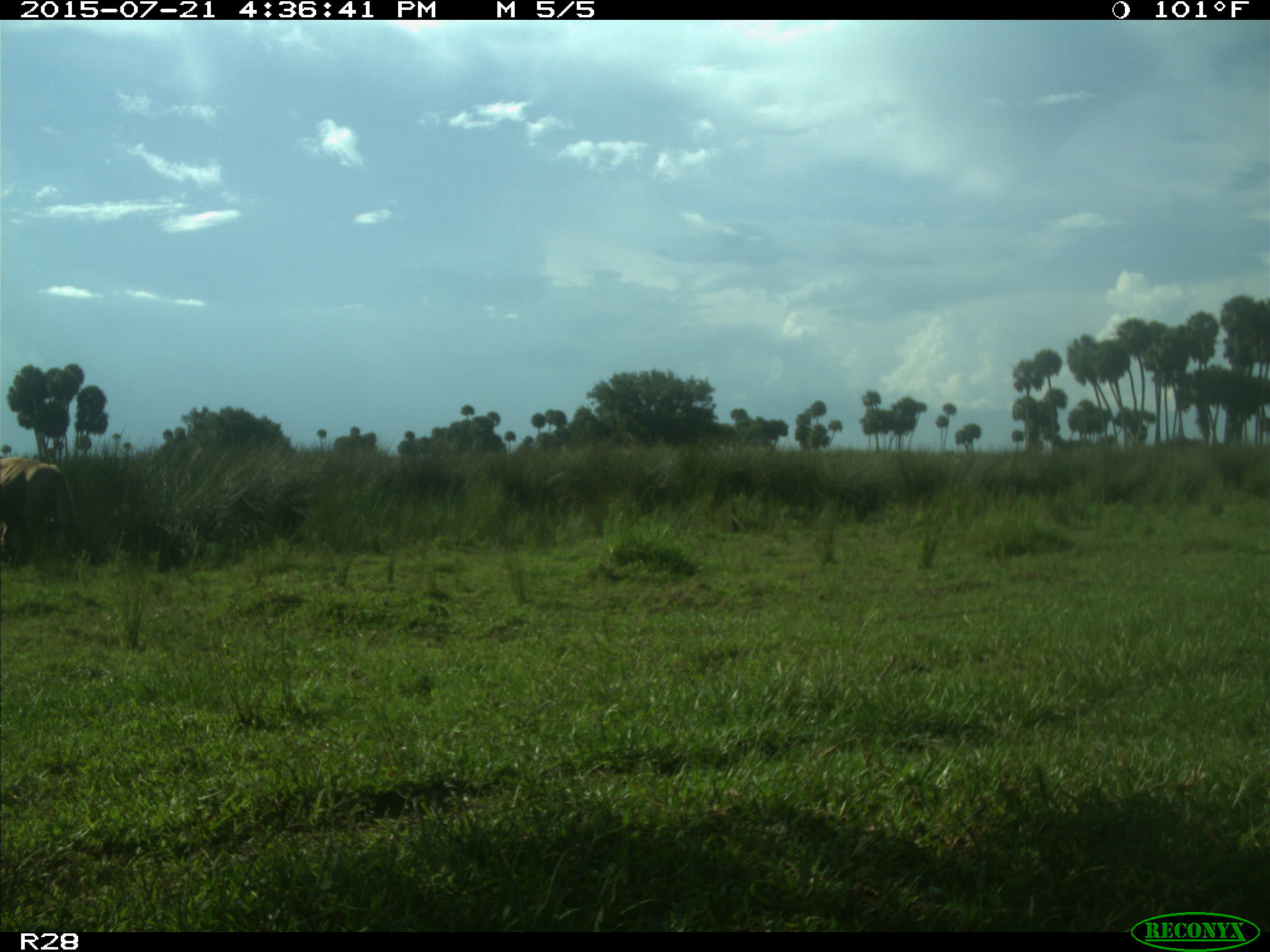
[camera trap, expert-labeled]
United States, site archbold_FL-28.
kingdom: Animalia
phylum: Chordata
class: Mammalia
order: Artiodactyla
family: Bovidae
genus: Bos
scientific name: Bos taurus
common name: domestic cow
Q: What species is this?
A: Bos taurus (domestic cow).